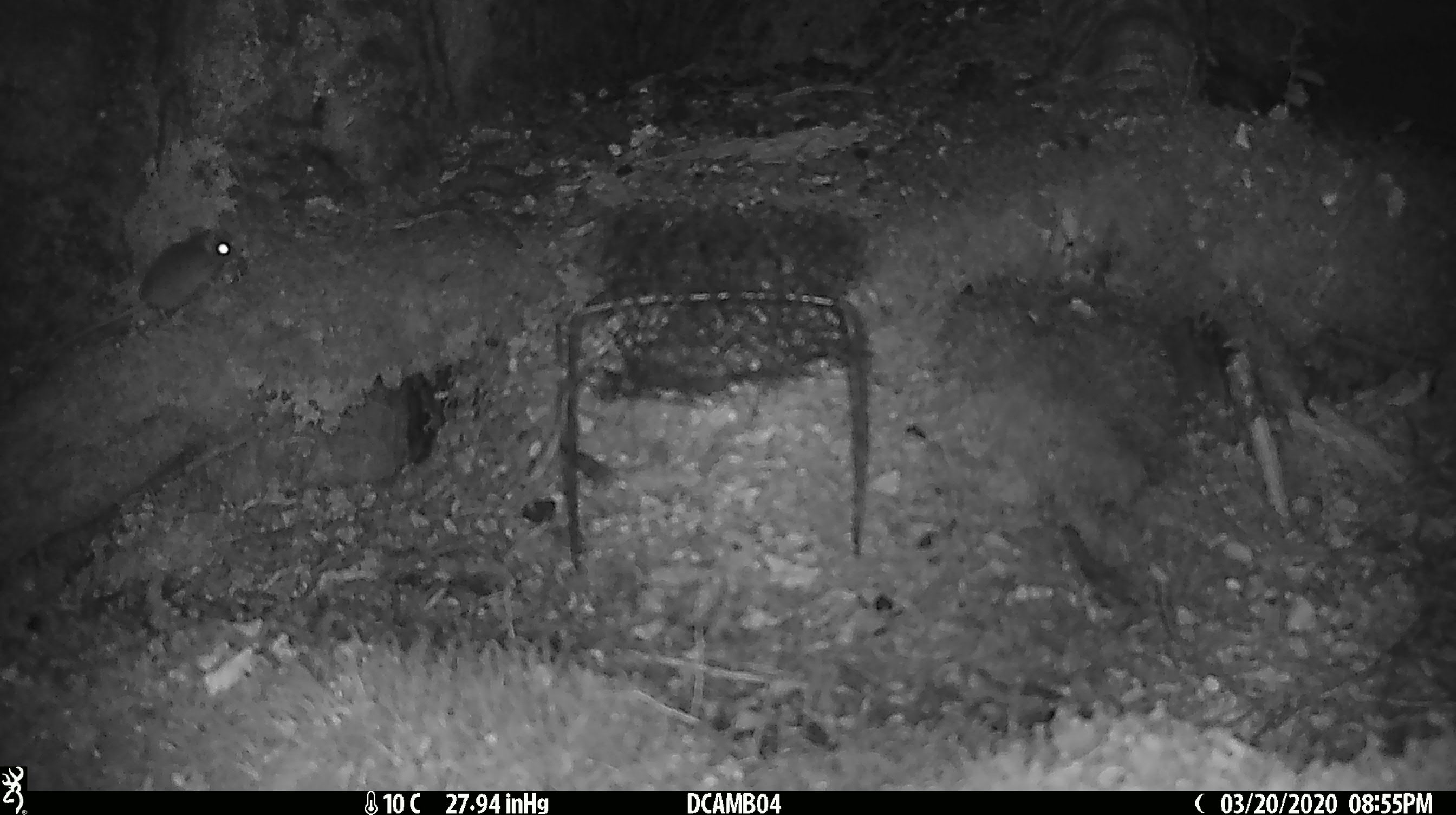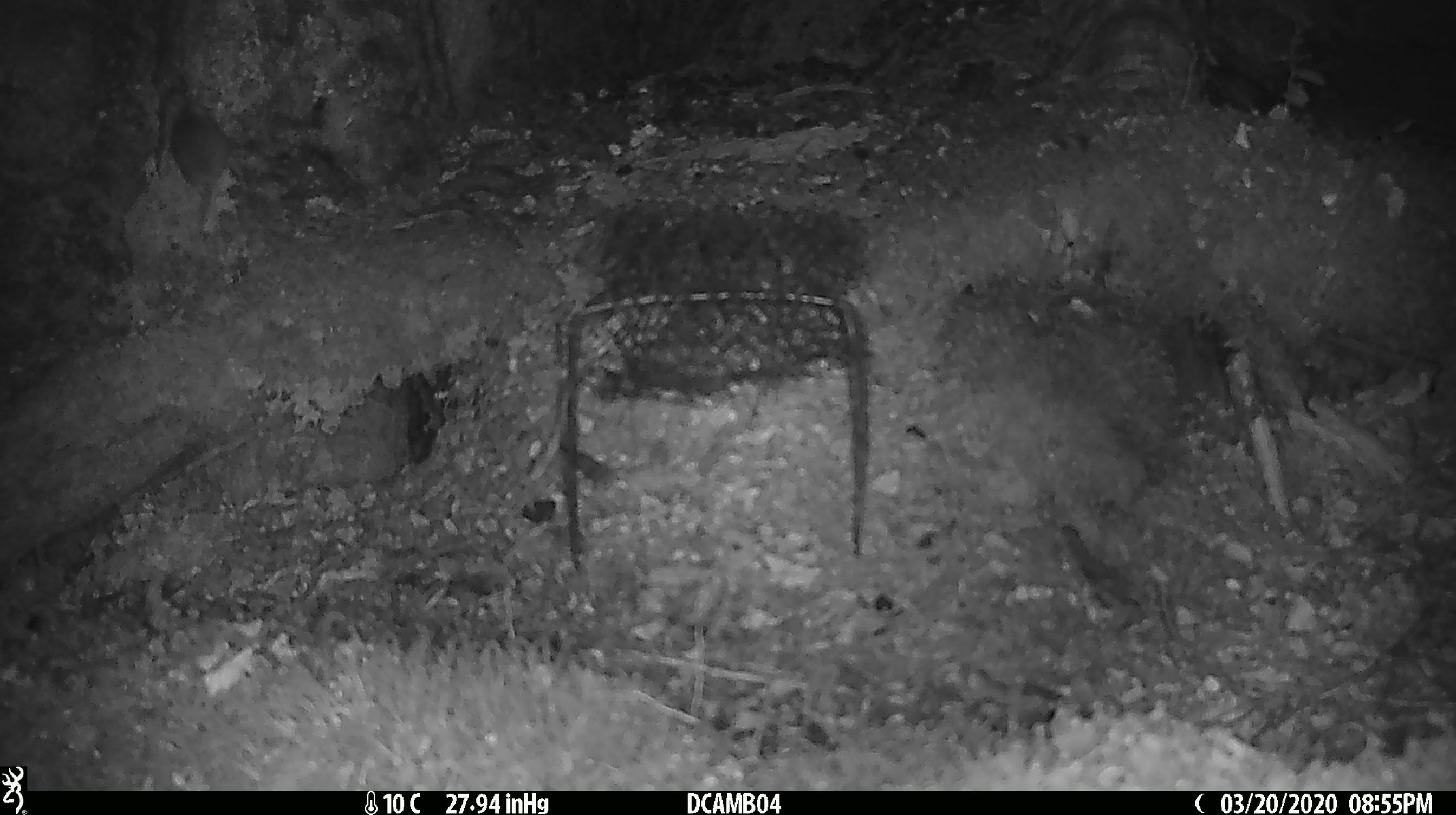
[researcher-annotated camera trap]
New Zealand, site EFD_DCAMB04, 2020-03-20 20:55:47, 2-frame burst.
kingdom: Animalia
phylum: Chordata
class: Mammalia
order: Rodentia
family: Muridae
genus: Mus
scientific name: Mus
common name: mouse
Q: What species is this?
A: Mouse (Mus).